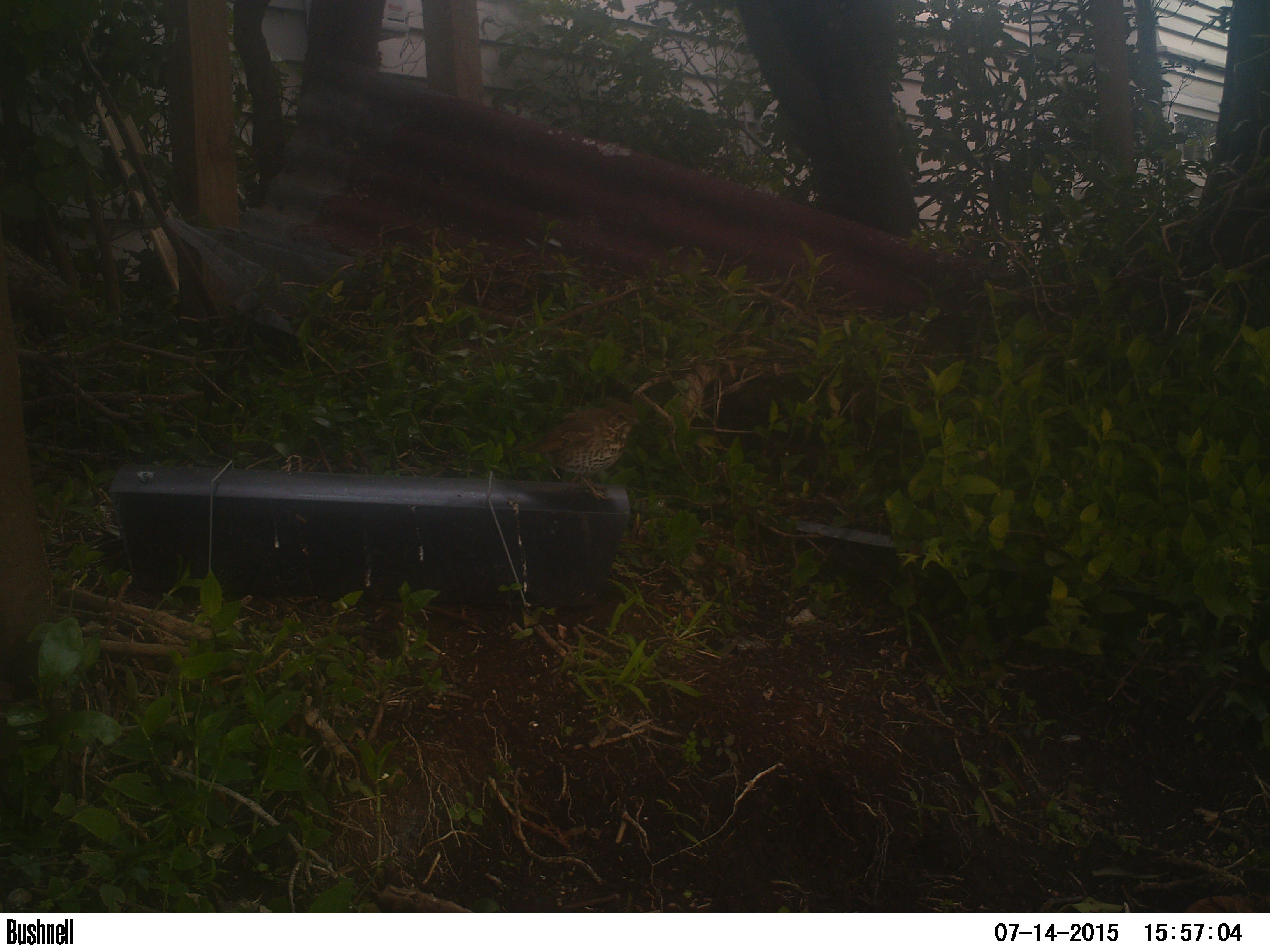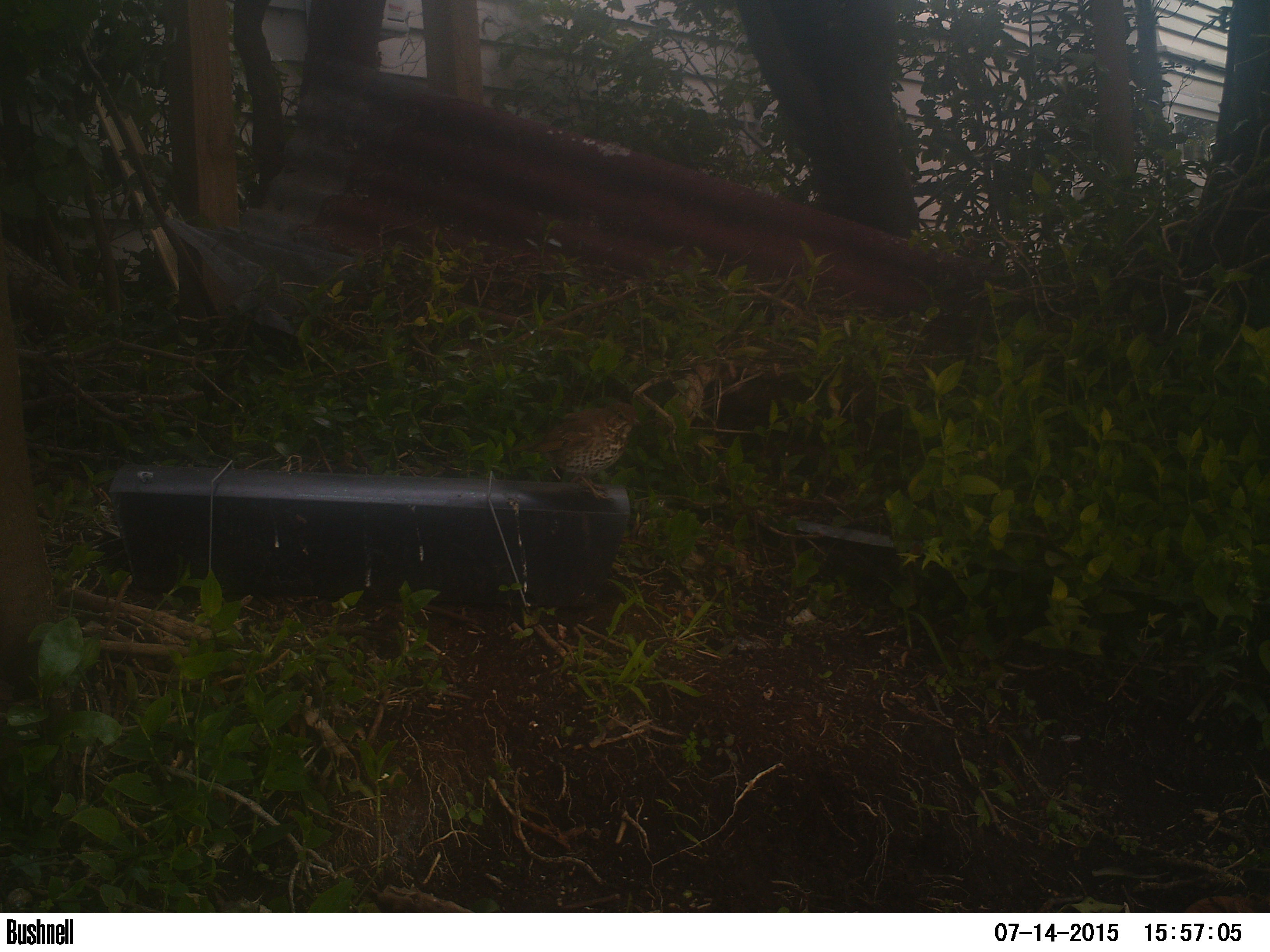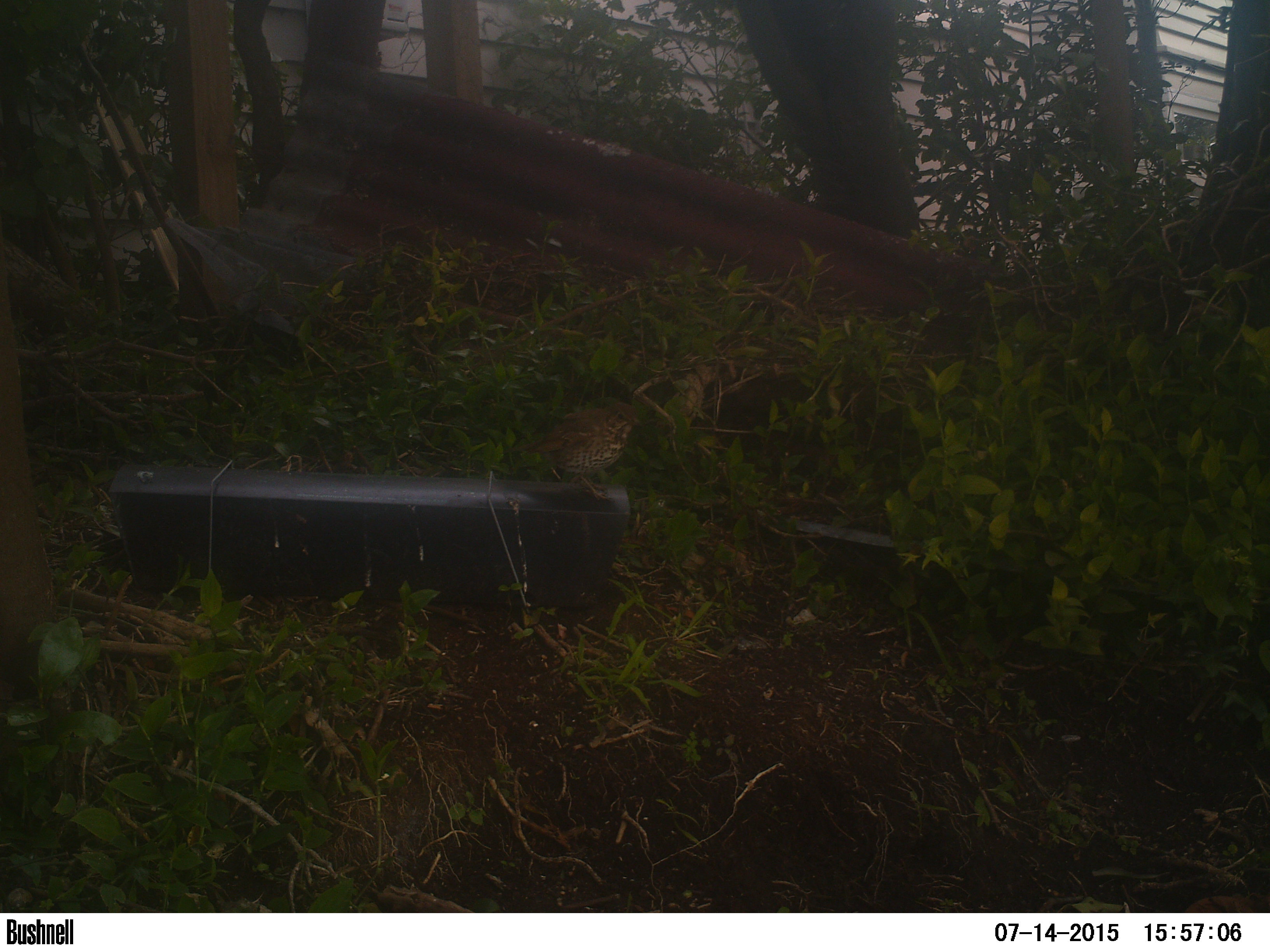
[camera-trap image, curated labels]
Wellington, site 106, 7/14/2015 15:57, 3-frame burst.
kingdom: Animalia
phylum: Chordata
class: Aves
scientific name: Aves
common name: bird